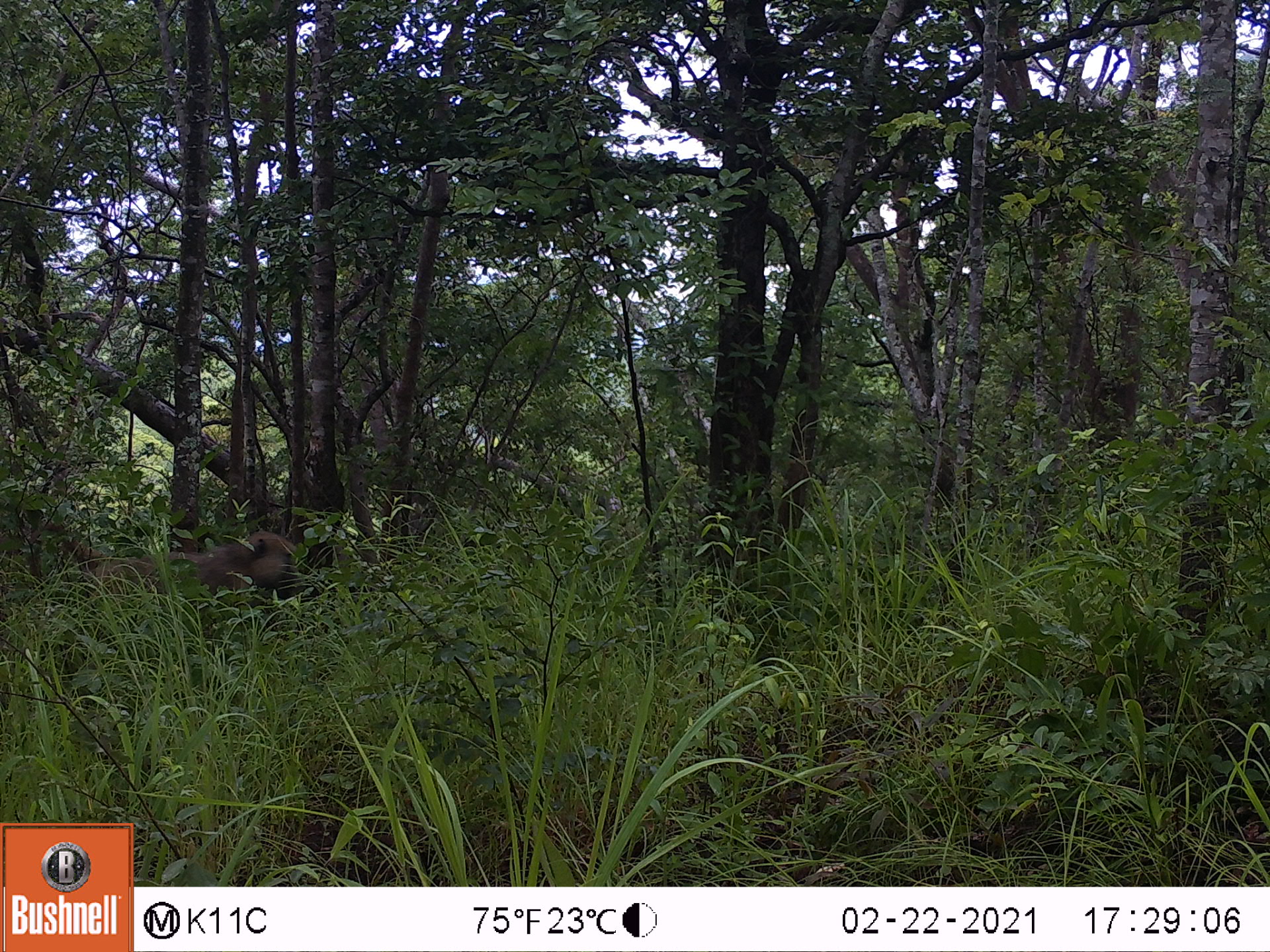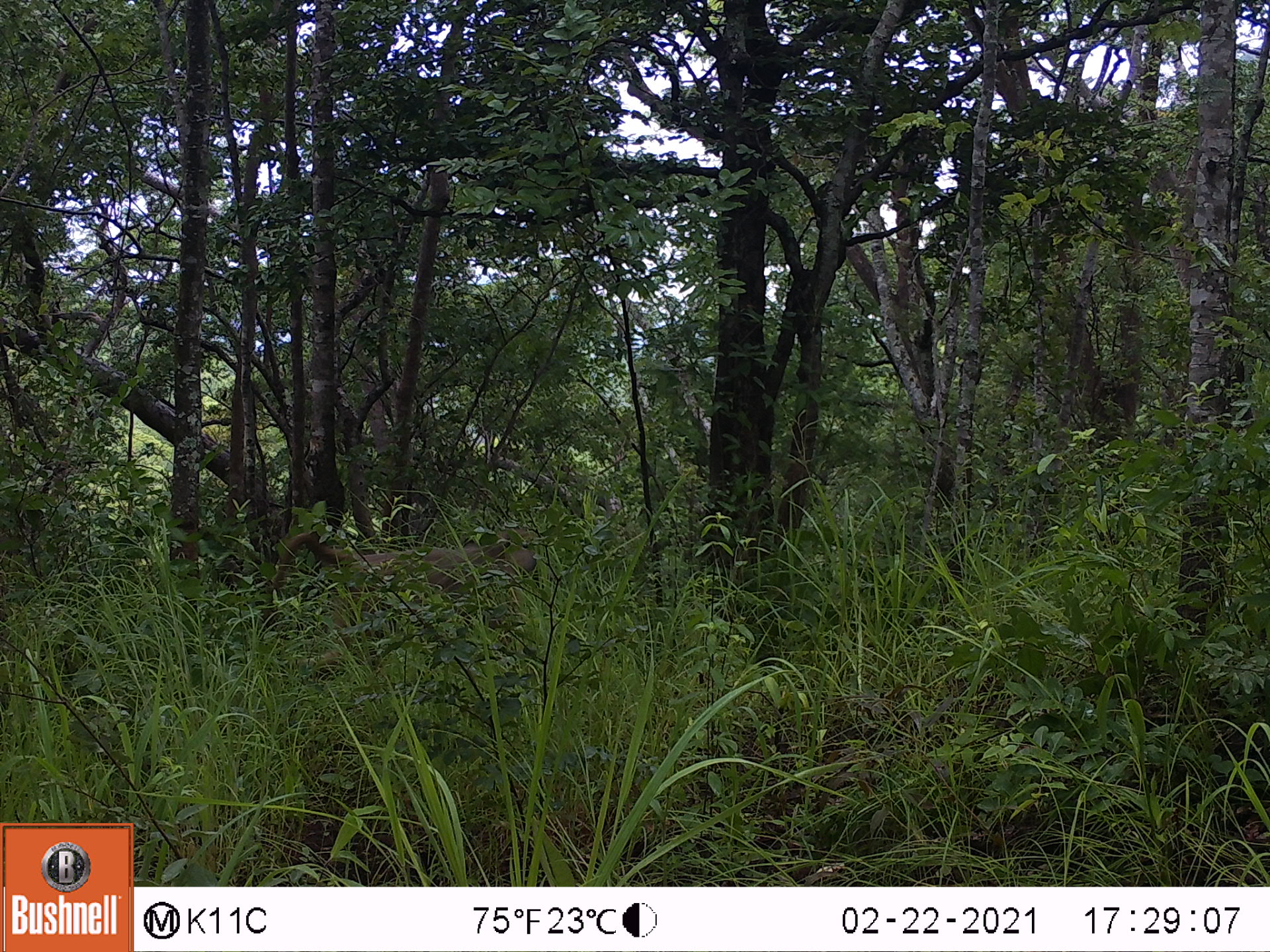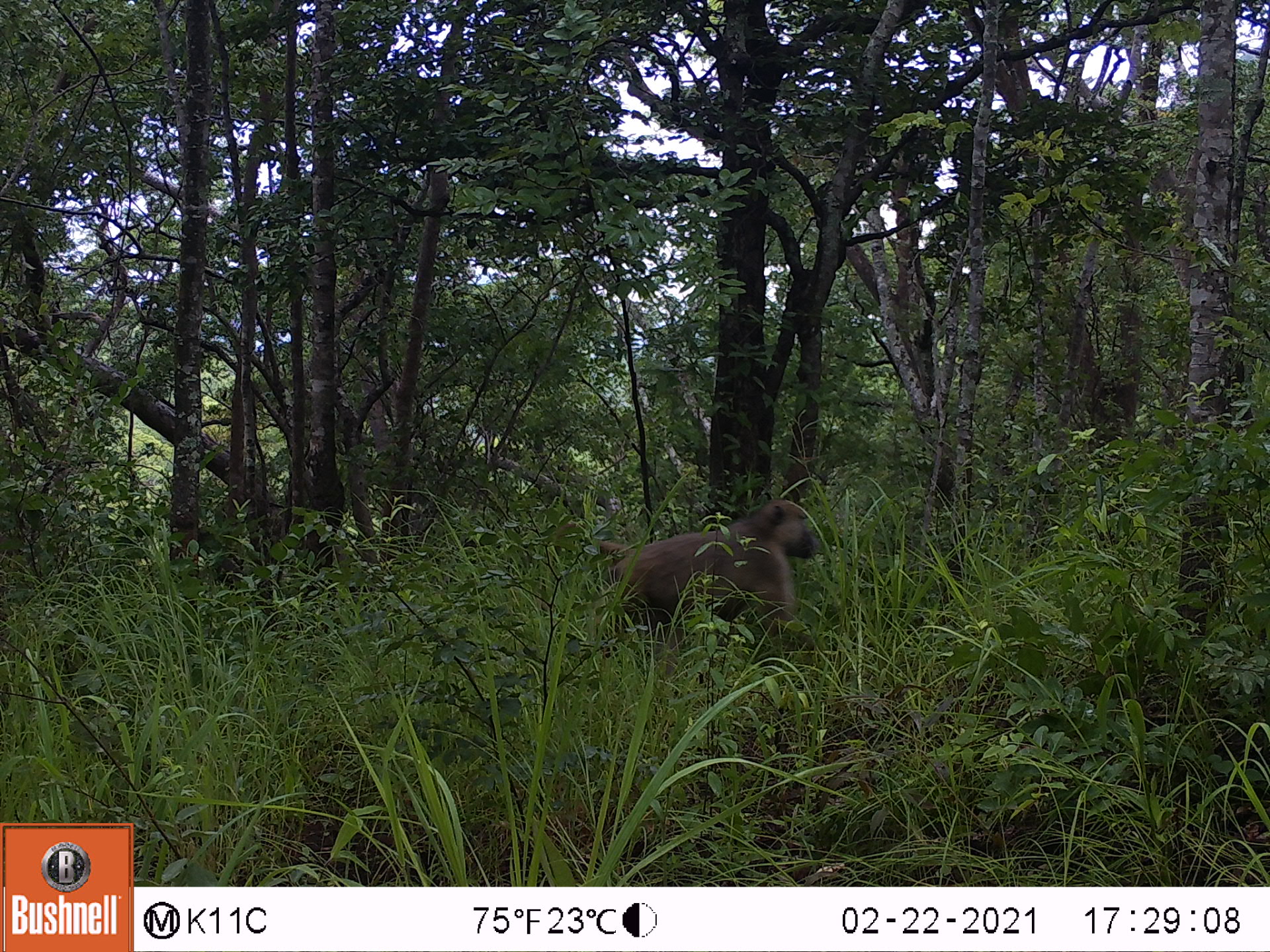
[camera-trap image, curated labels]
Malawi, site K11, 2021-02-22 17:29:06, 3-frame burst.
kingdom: Animalia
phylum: Chordata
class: Mammalia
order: Primates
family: Cercopithecidae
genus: Papio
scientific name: Papio cynocephalus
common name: yellow baboon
Yellow baboon (Papio cynocephalus), count 1.